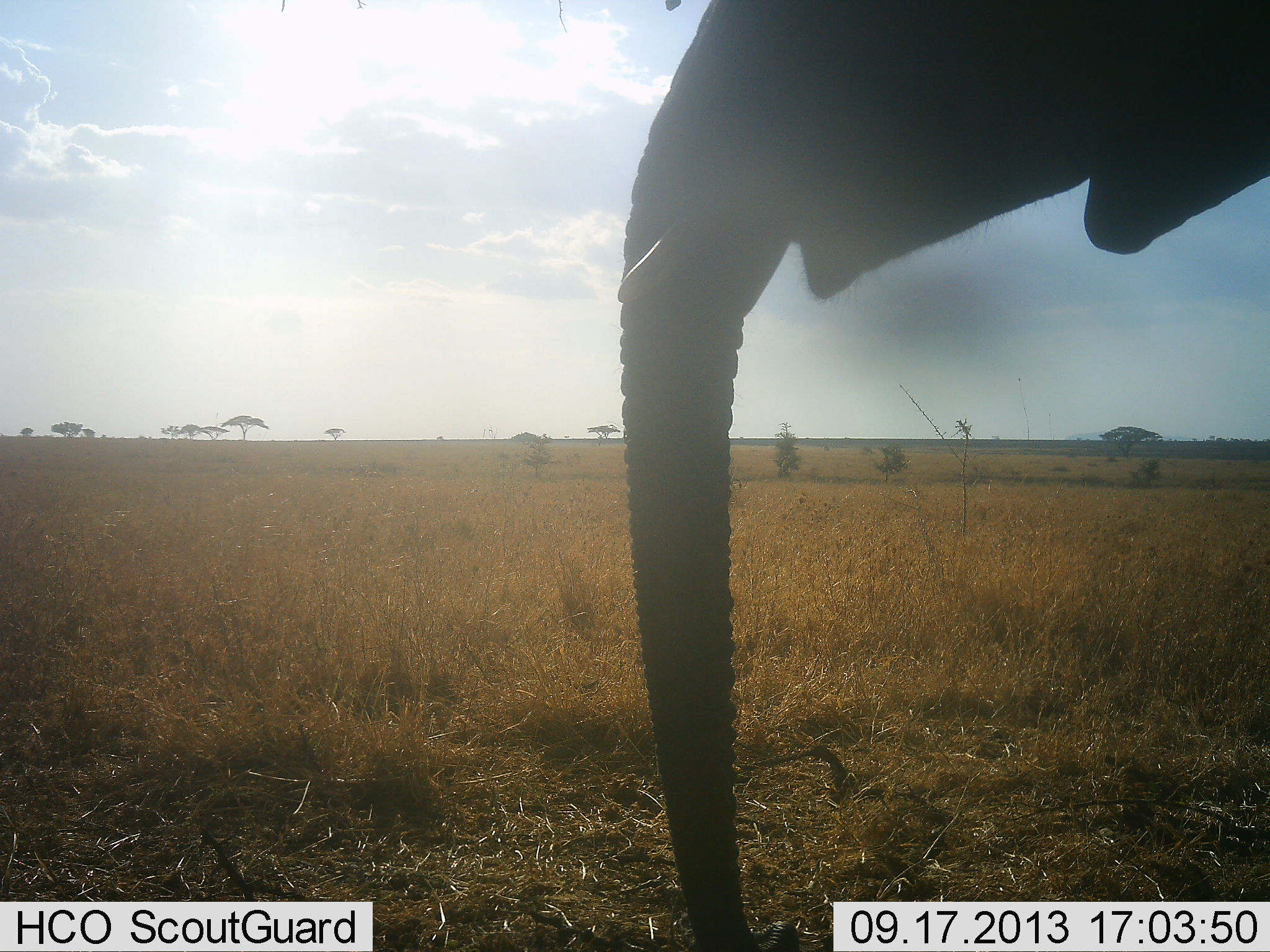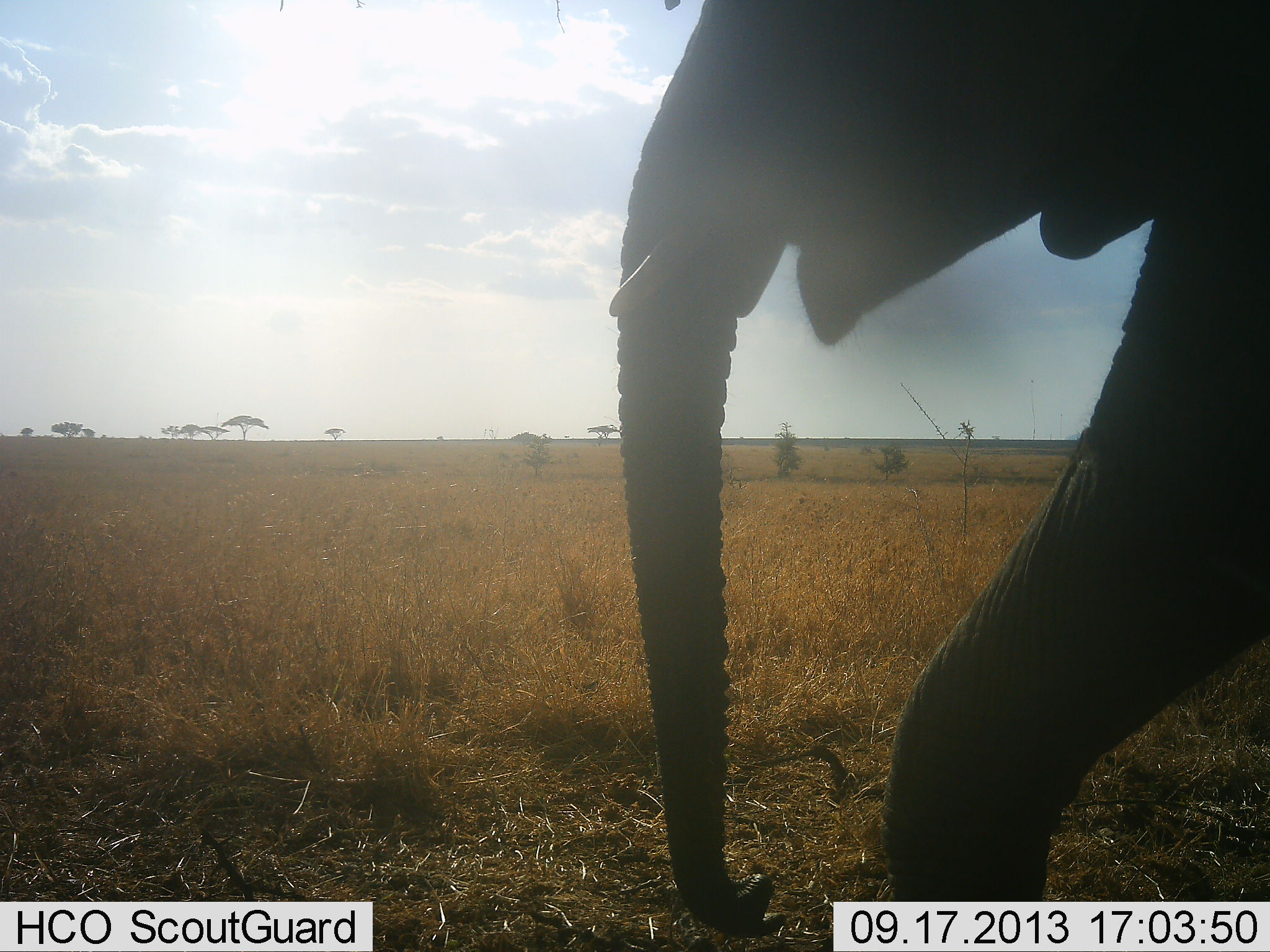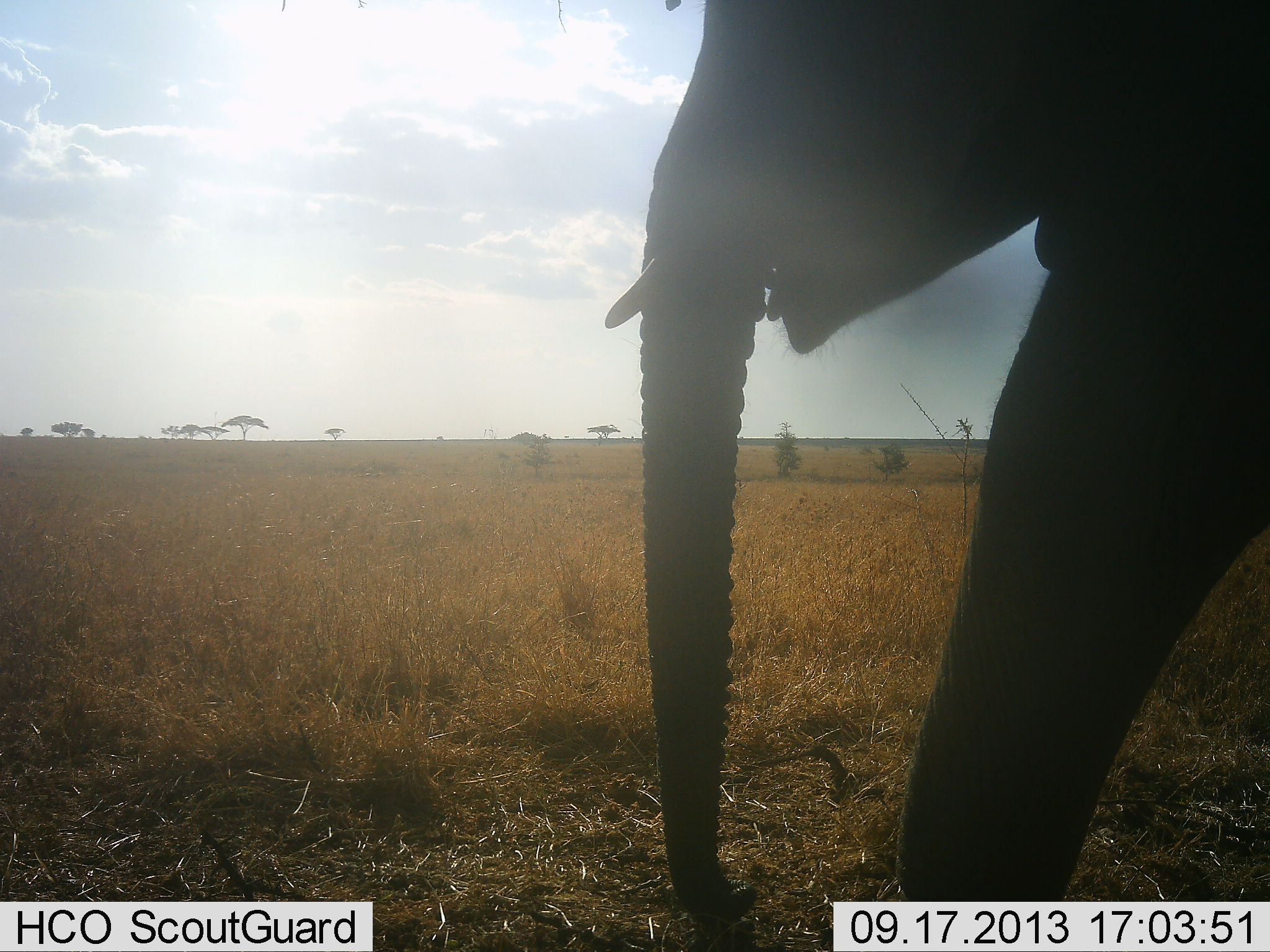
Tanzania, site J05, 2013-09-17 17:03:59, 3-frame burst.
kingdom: Animalia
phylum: Chordata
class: Mammalia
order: Proboscidea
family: Elephantidae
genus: Loxodonta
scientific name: Loxodonta africana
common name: african bush elephant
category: elephant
Elephant (african bush elephant) (Loxodonta africana), count 1. Behavior (volunteer vote fractions): standing 39%, resting 0%, moving 61%, interacting 0%. Young present (vote fraction): 3%. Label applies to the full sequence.